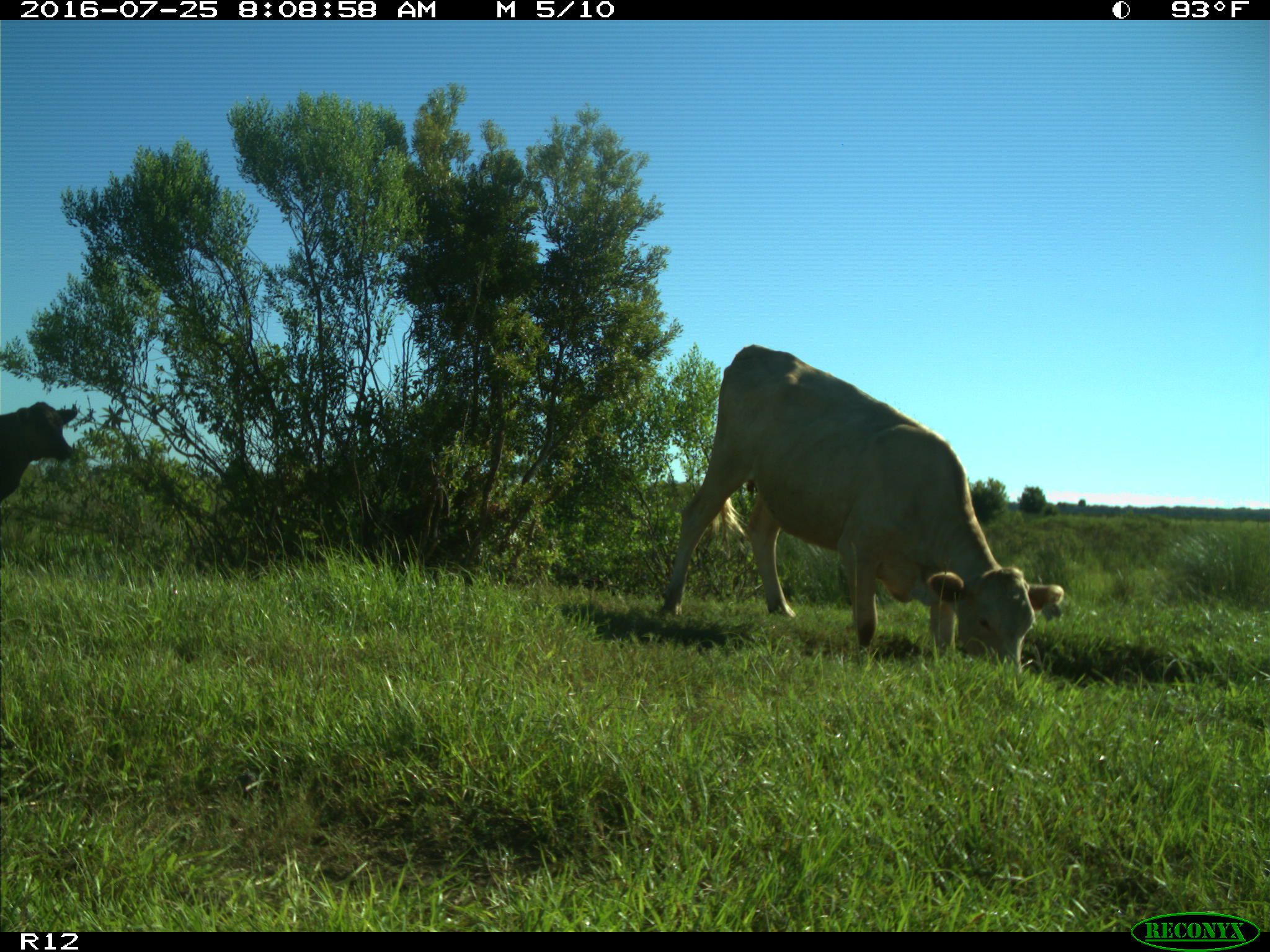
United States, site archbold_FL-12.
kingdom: Animalia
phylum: Chordata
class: Mammalia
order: Artiodactyla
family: Bovidae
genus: Bos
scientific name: Bos taurus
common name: domestic cow